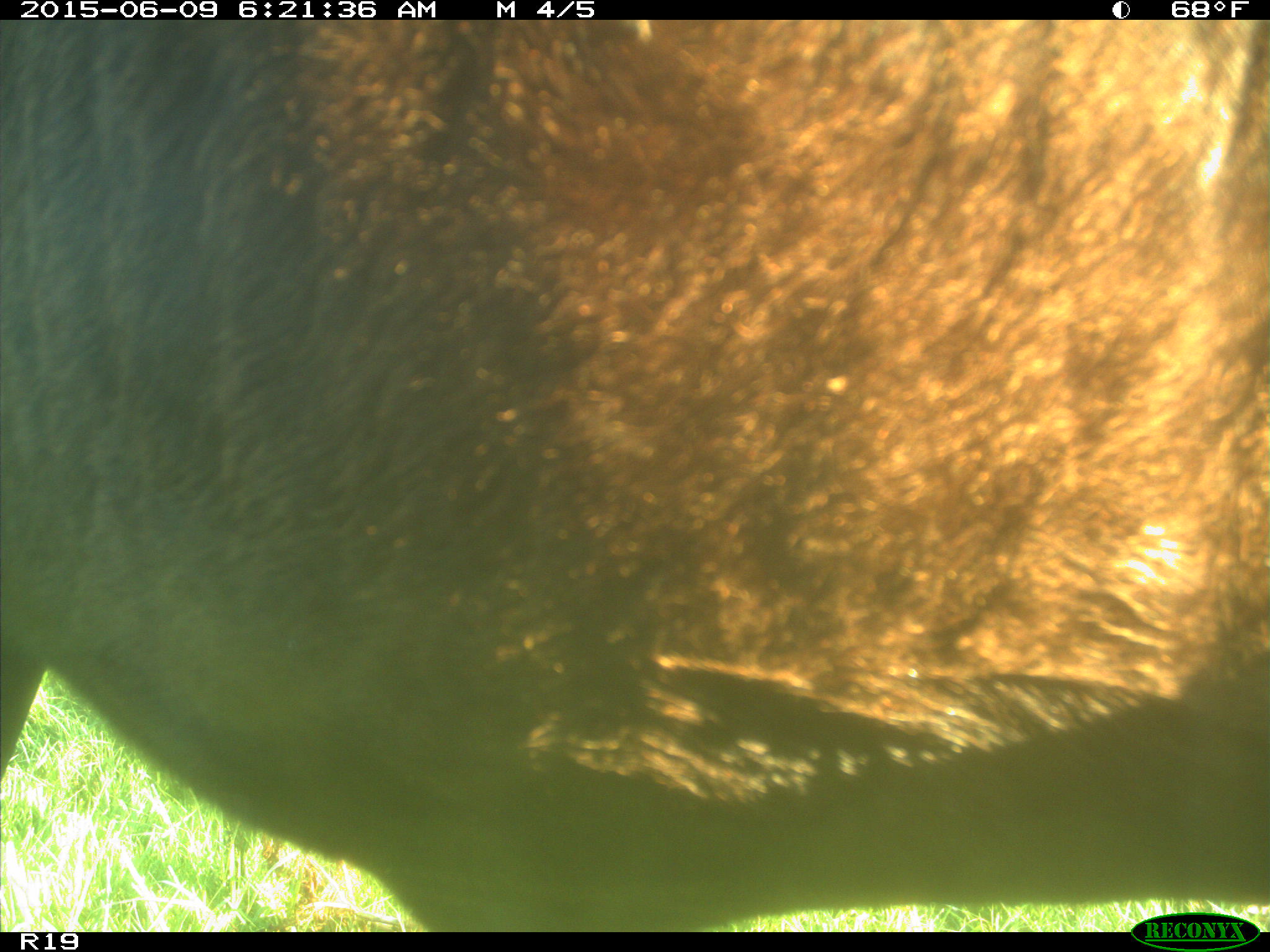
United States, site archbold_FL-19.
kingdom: Animalia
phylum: Chordata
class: Mammalia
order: Artiodactyla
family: Bovidae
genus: Bos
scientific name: Bos taurus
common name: domestic cow